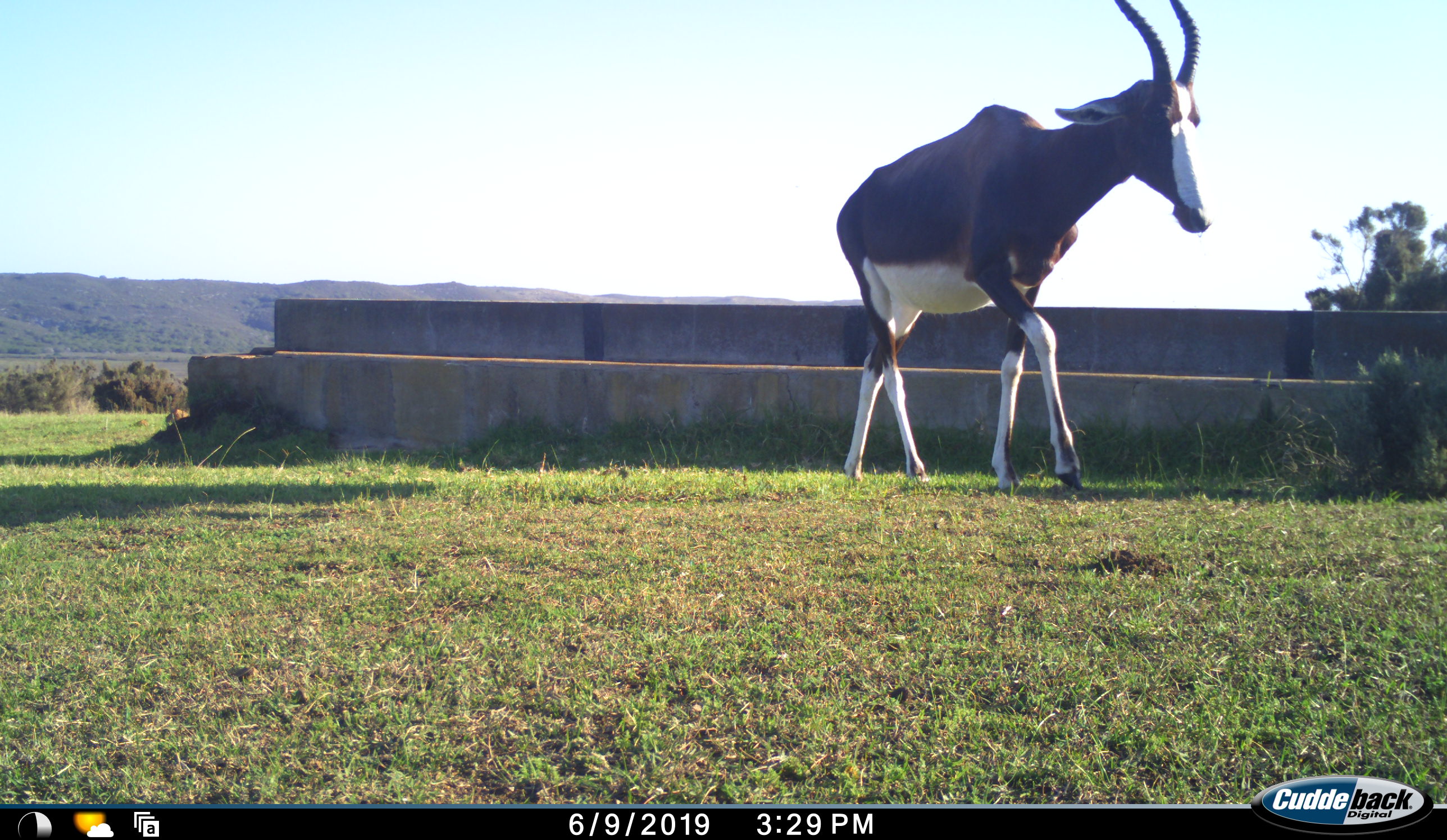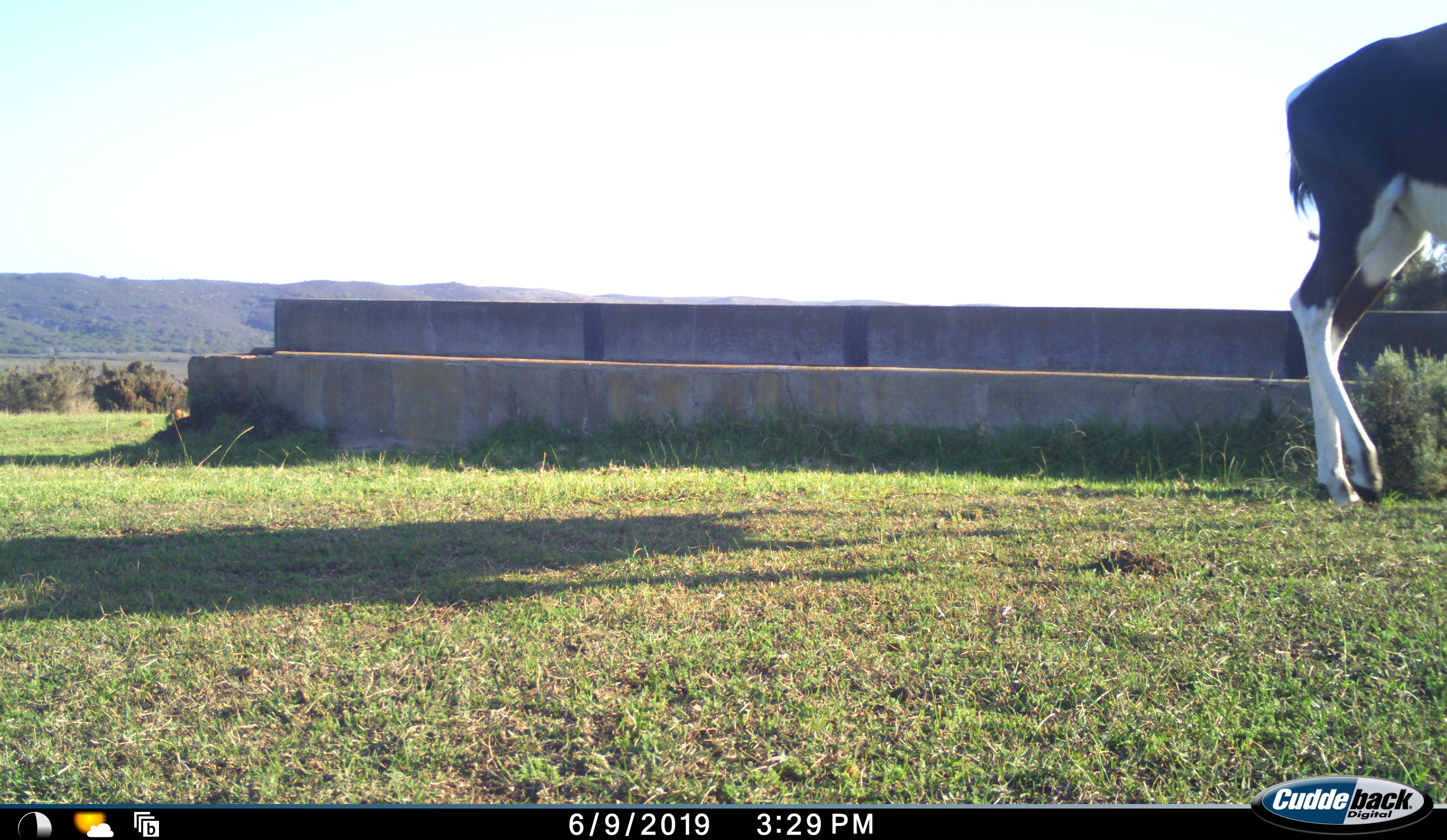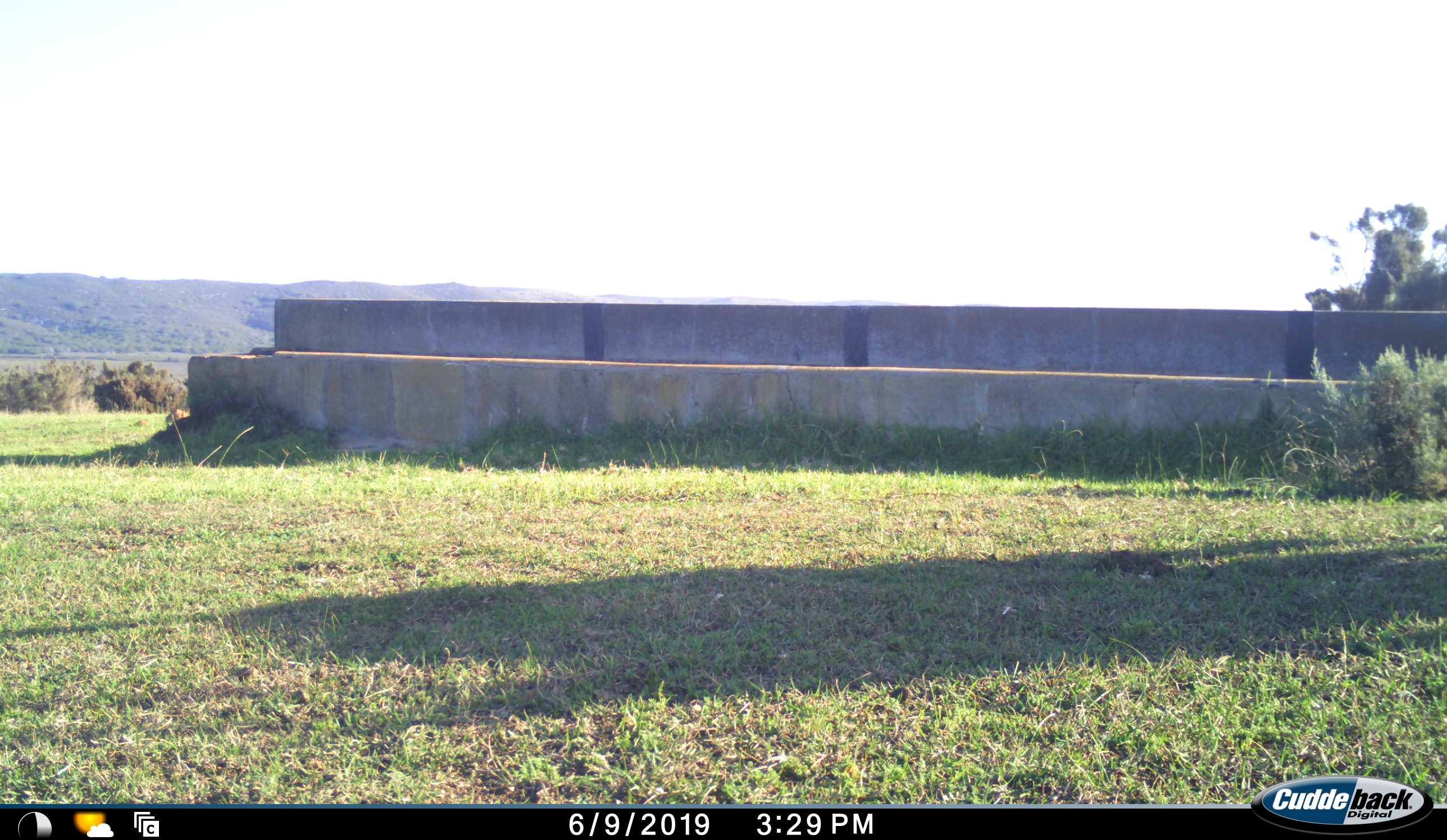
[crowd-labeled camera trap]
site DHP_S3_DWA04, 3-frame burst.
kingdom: Animalia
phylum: Chordata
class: Mammalia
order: Artiodactyla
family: Bovidae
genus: Damaliscus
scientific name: Damaliscus pygargus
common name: bontebok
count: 1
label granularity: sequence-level